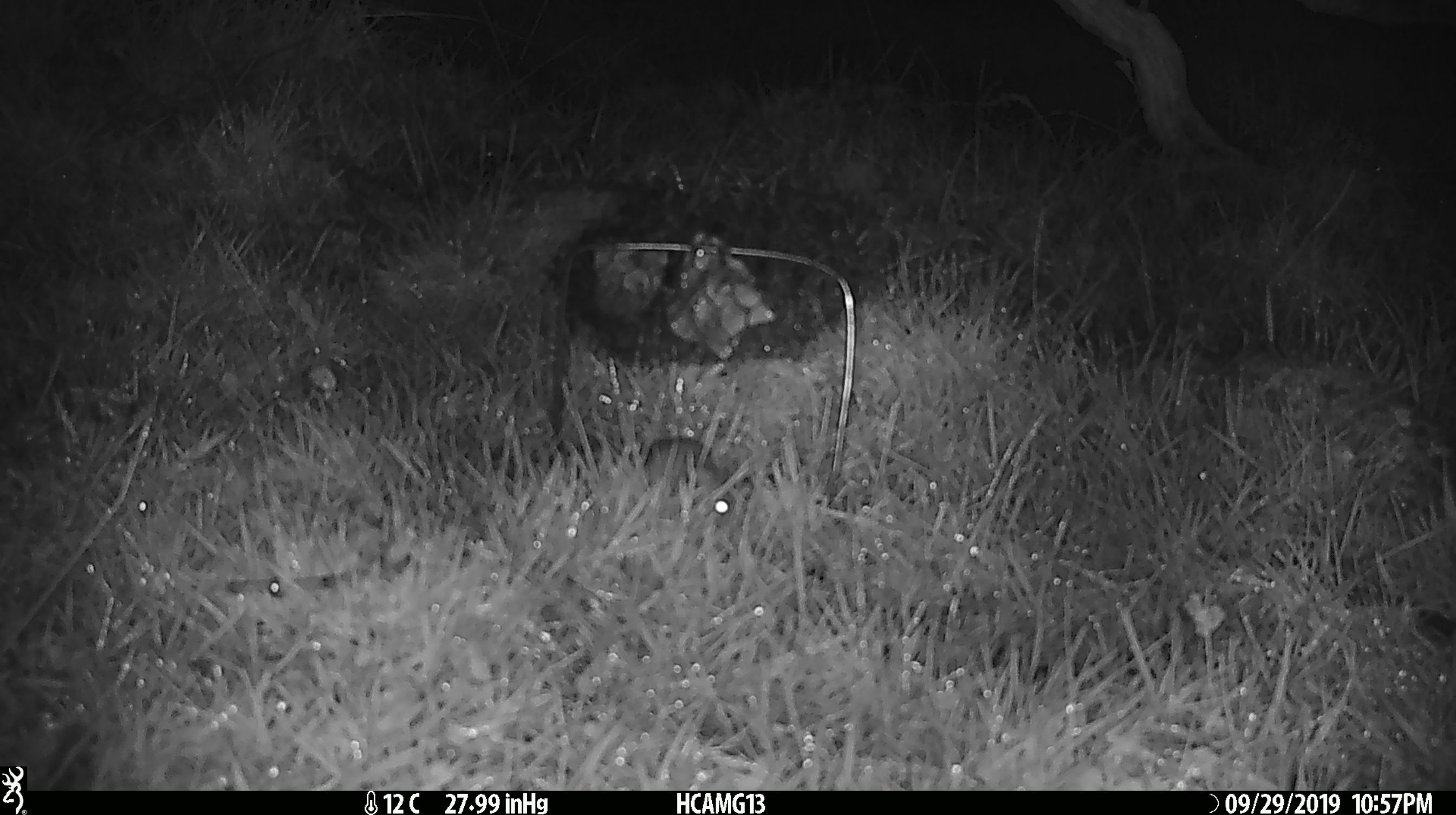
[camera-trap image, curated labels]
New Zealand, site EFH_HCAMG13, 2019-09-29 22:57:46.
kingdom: Animalia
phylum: Chordata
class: Mammalia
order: Rodentia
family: Muridae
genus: Mus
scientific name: Mus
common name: mouse